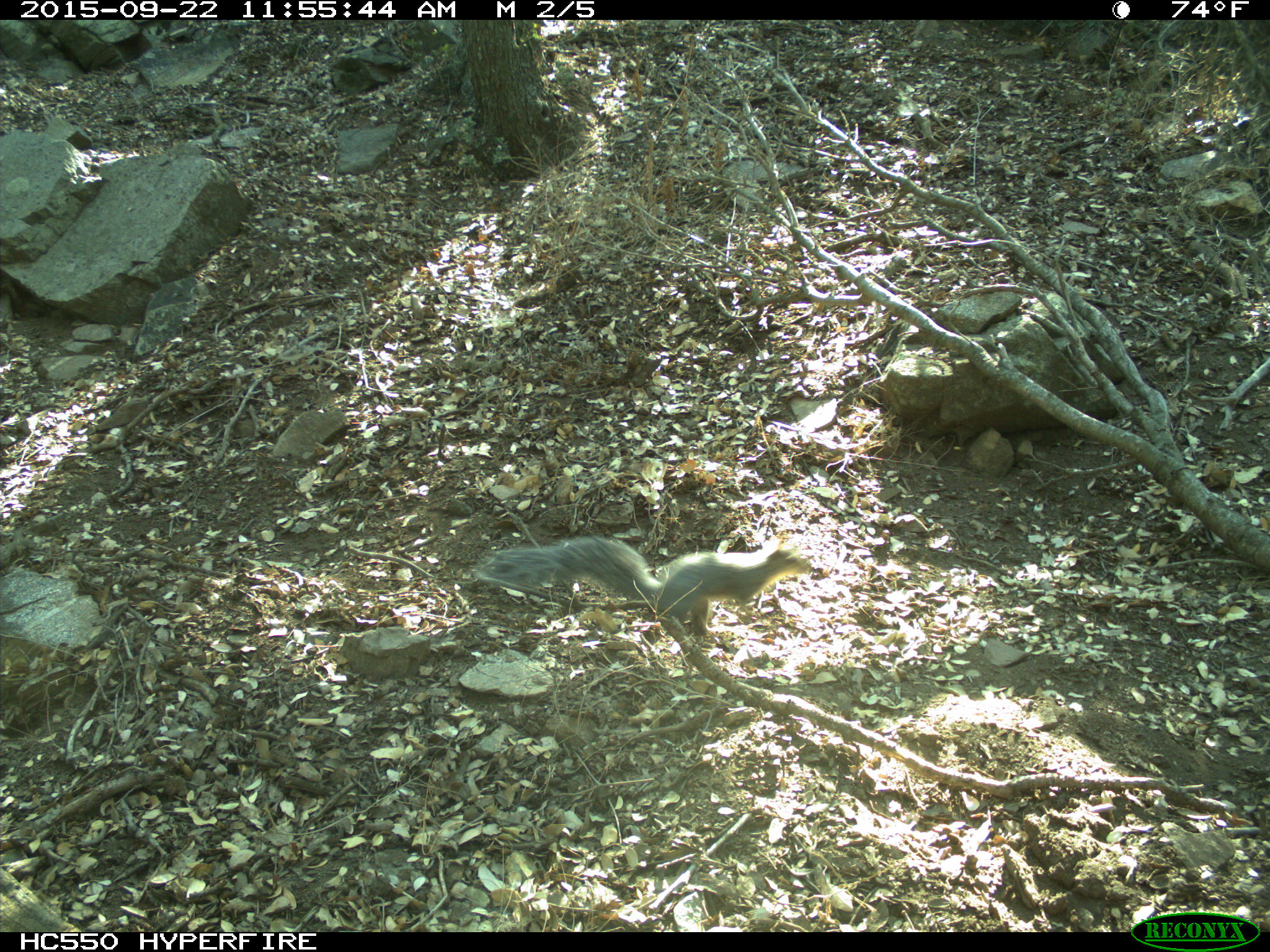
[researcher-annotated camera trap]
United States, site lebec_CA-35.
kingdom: Animalia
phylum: Chordata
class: Mammalia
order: Rodentia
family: Sciuridae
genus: Sciurus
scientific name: Sciurus carolinensis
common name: eastern gray squirrel